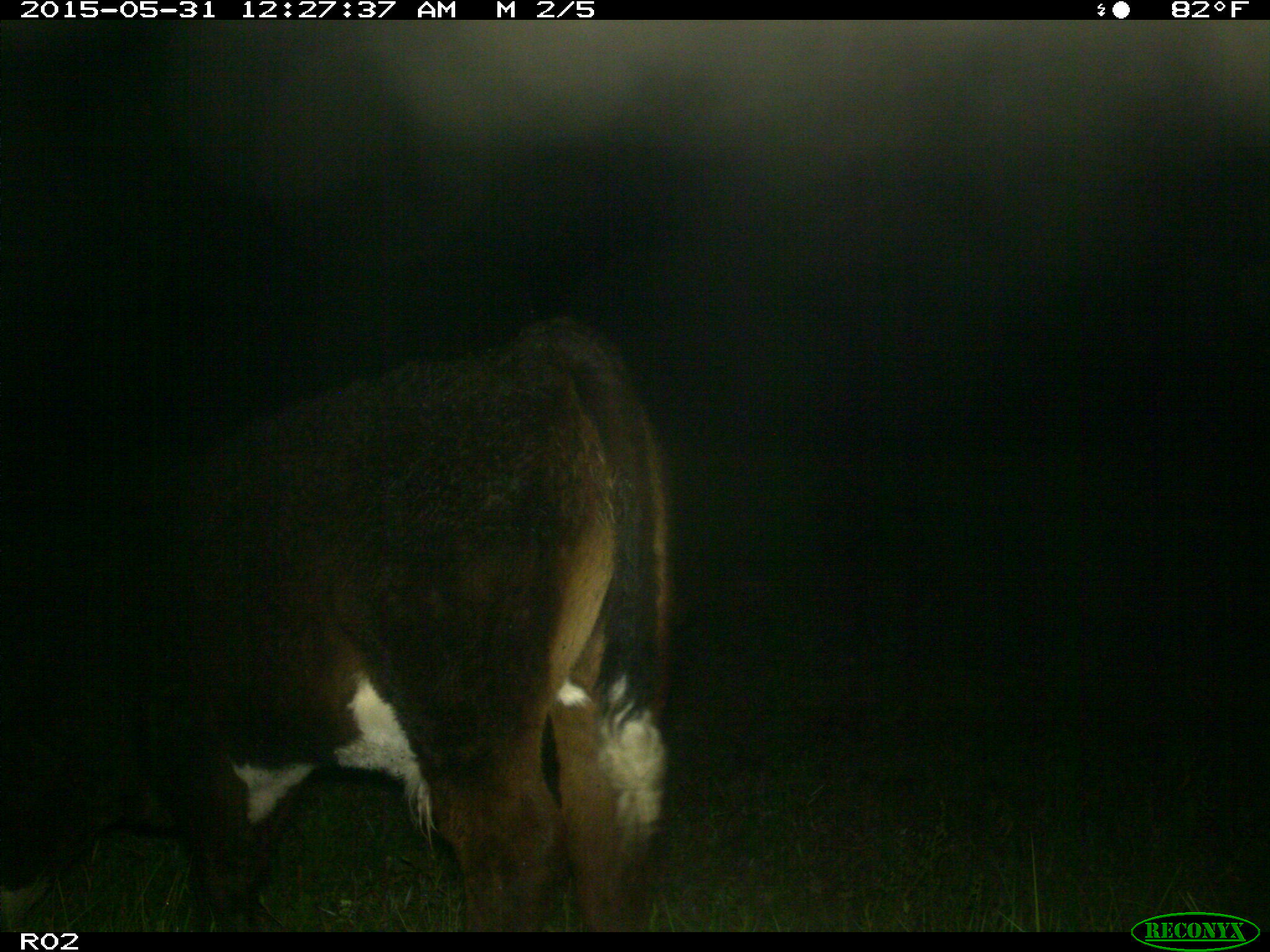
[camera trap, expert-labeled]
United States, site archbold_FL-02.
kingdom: Animalia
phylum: Chordata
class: Mammalia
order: Artiodactyla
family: Bovidae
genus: Bos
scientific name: Bos taurus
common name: domestic cow